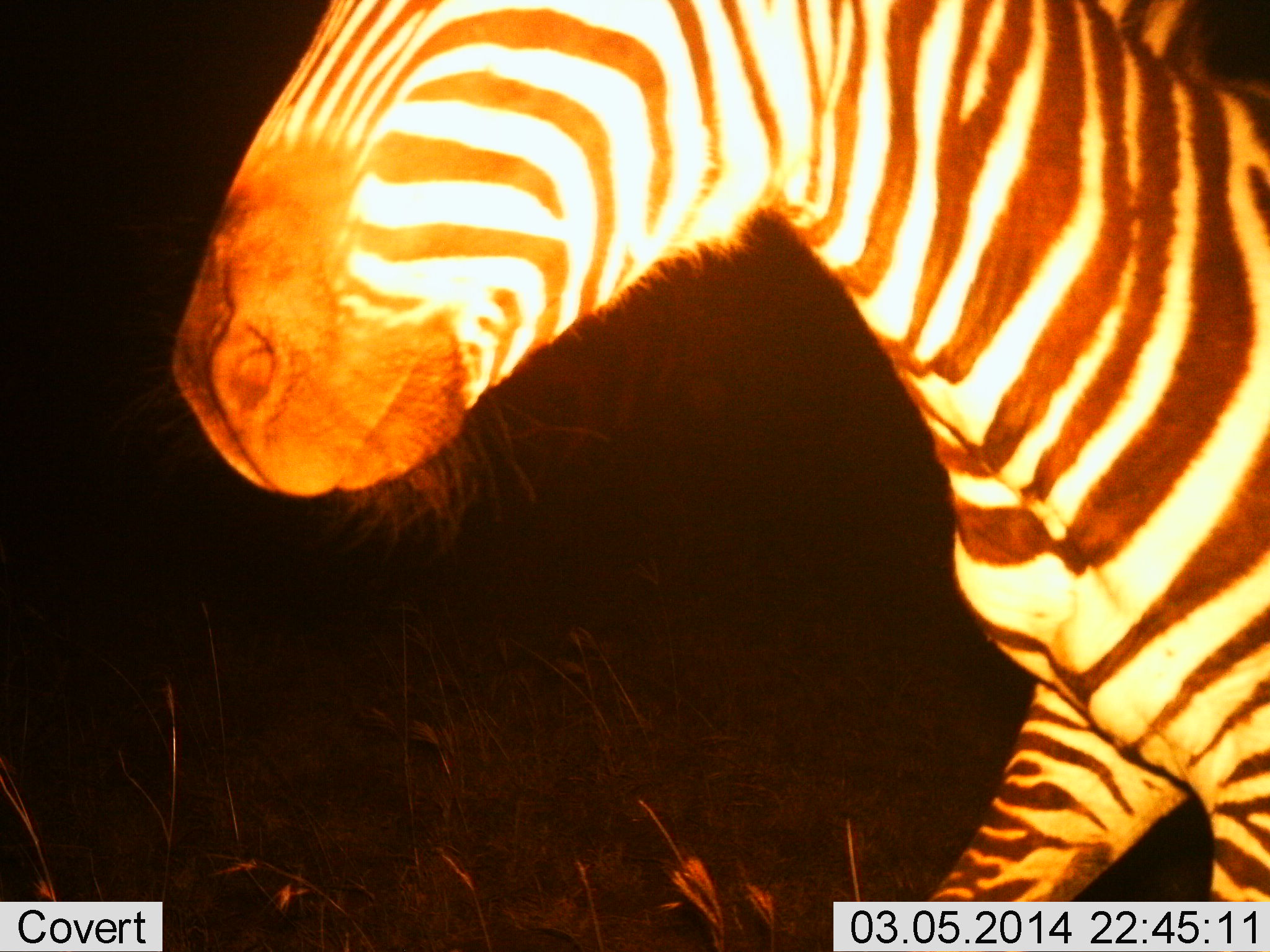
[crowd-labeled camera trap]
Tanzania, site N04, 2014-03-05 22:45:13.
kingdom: Animalia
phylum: Chordata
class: Mammalia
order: Perissodactyla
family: Equidae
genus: Equus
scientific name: Equus quagga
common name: plains zebra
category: zebra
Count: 1.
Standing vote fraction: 20%.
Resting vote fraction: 0%.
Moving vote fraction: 80%.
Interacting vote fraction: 0%.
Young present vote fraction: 0%.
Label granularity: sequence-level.